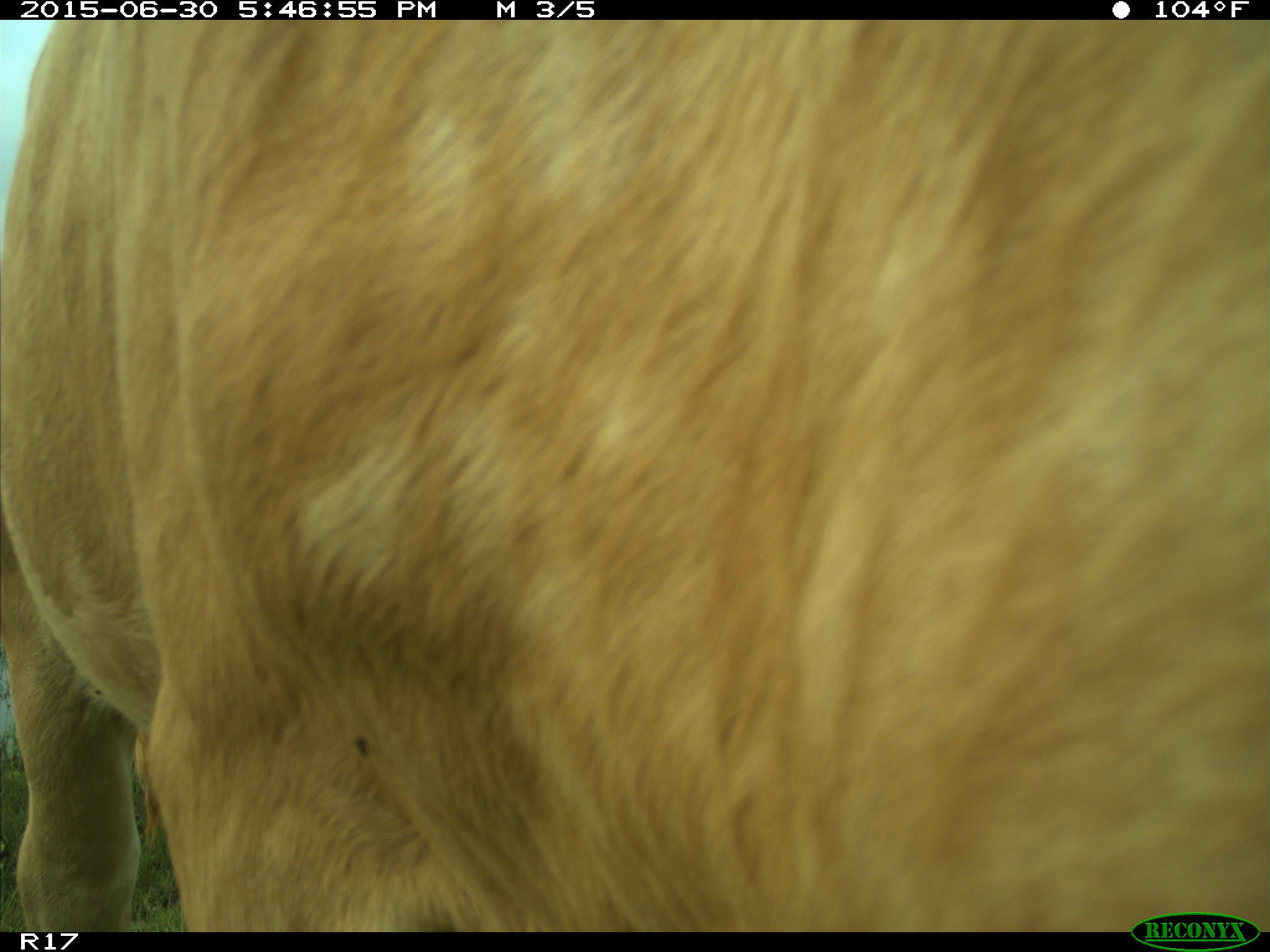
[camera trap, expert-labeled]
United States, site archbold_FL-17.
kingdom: Animalia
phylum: Chordata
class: Mammalia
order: Artiodactyla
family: Bovidae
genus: Bos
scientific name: Bos taurus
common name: domestic cow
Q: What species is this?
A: Bos taurus (domestic cow).